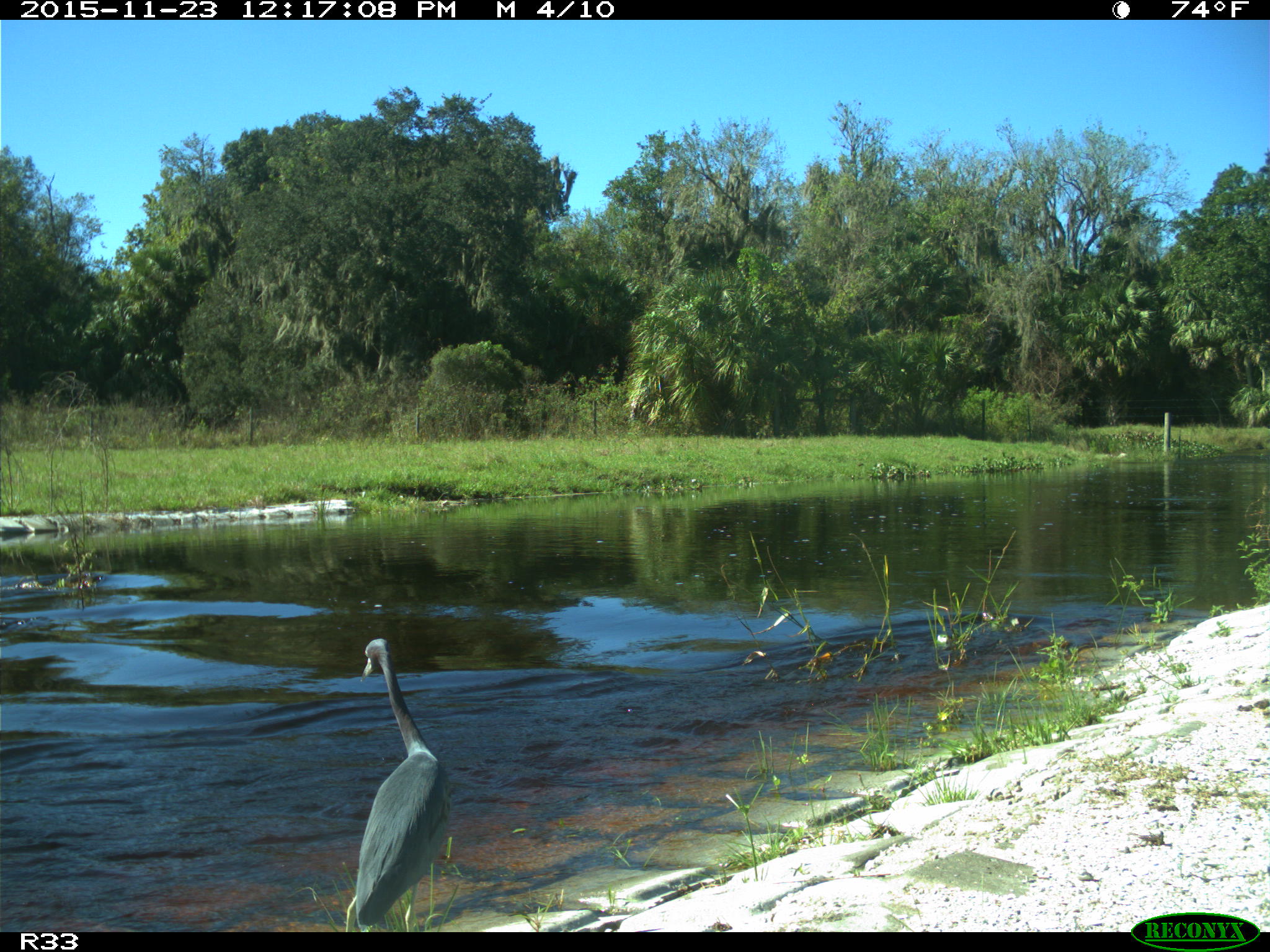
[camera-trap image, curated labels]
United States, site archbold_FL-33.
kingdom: Animalia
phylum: Chordata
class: Aves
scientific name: Aves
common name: birds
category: unidentified bird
Unidentified bird (birds) (Aves).